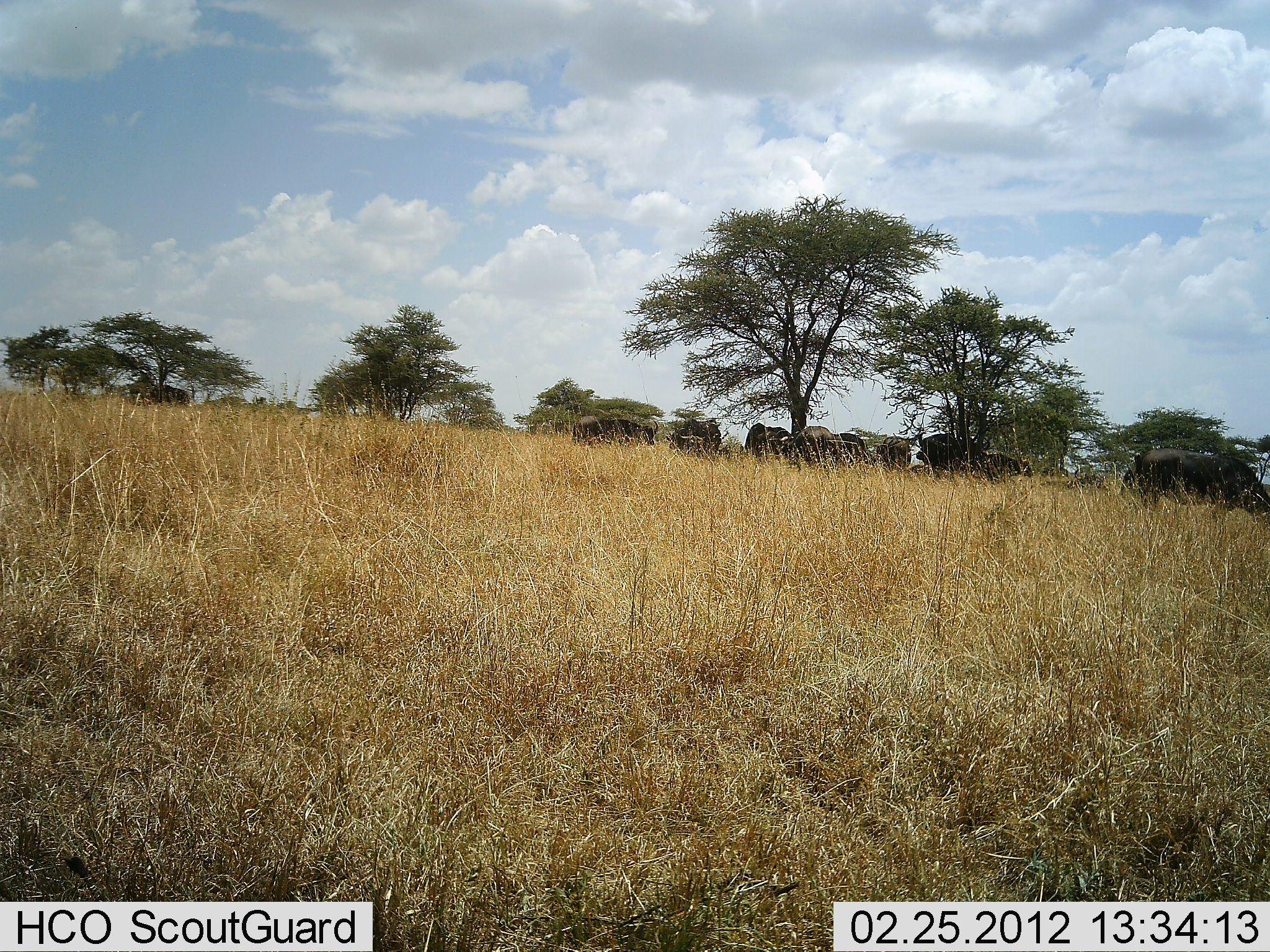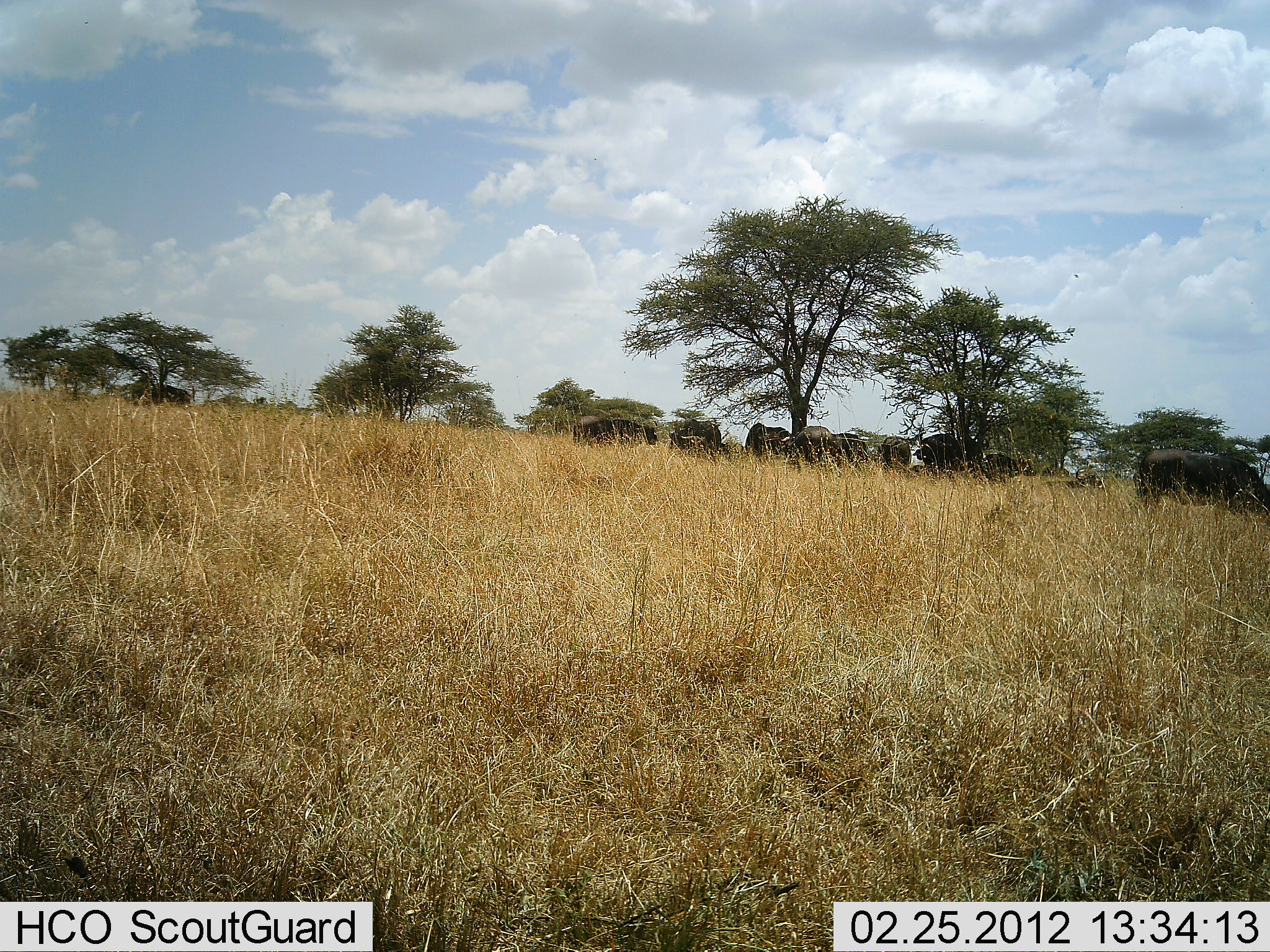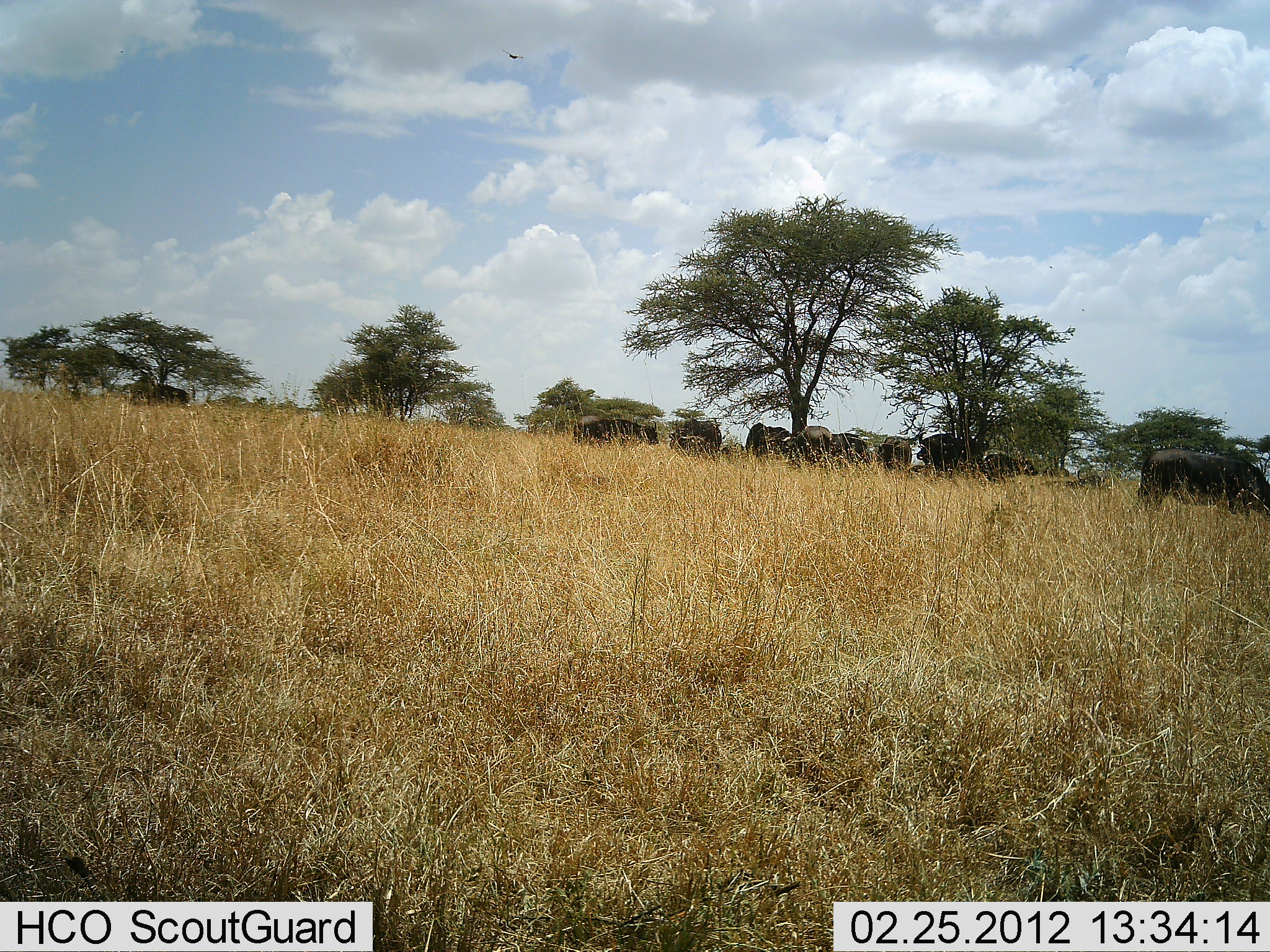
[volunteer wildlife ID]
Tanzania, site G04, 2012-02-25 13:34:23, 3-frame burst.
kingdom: Animalia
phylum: Chordata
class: Mammalia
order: Artiodactyla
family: Bovidae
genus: Syncerus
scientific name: Syncerus caffer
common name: cape buffalo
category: buffalo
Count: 10.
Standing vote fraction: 65%.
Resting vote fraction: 29%.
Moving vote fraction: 12%.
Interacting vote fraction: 0%.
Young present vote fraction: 0%.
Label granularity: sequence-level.